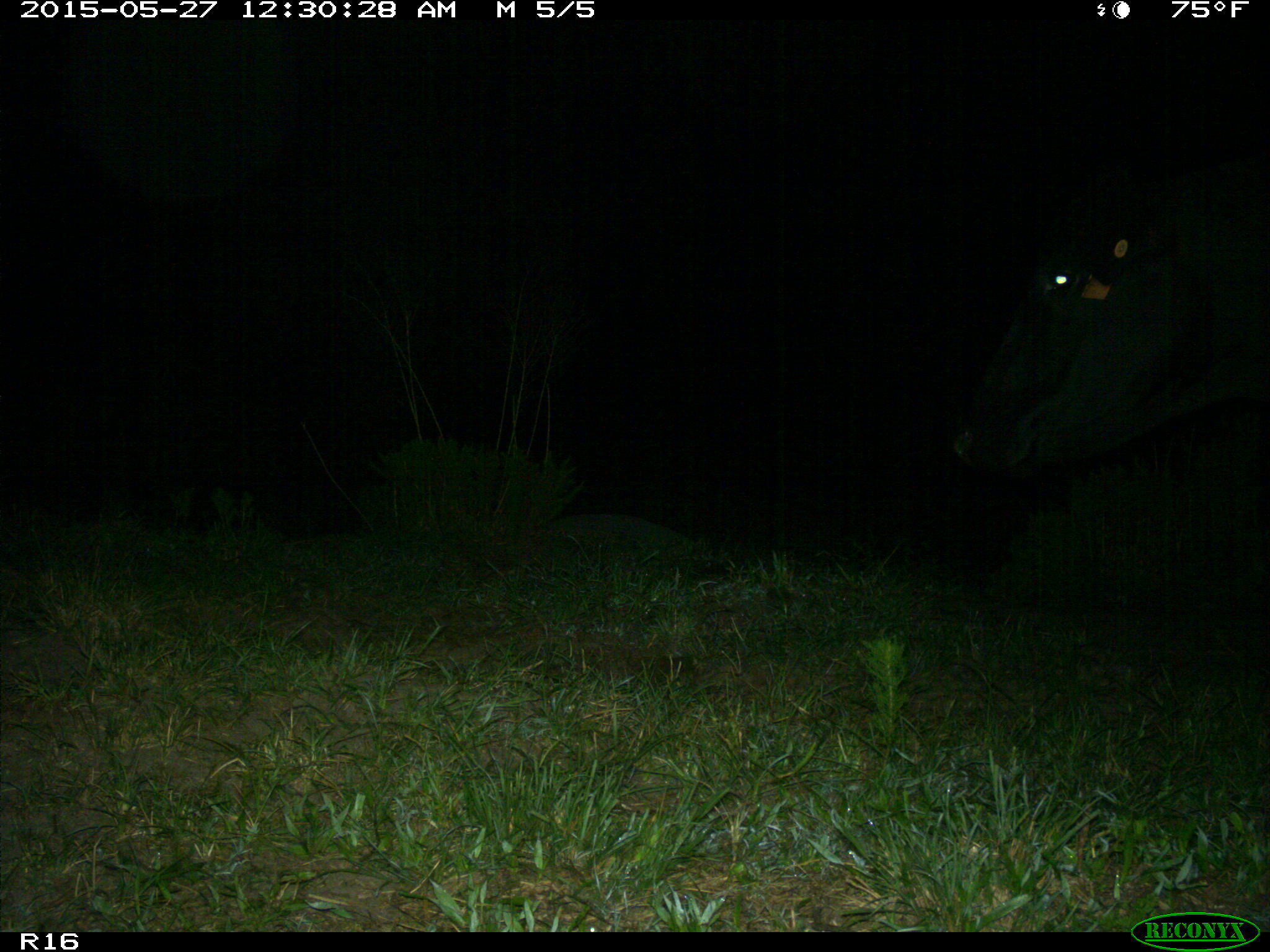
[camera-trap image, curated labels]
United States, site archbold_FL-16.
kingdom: Animalia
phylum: Chordata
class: Mammalia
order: Artiodactyla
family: Bovidae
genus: Bos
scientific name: Bos taurus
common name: domestic cow